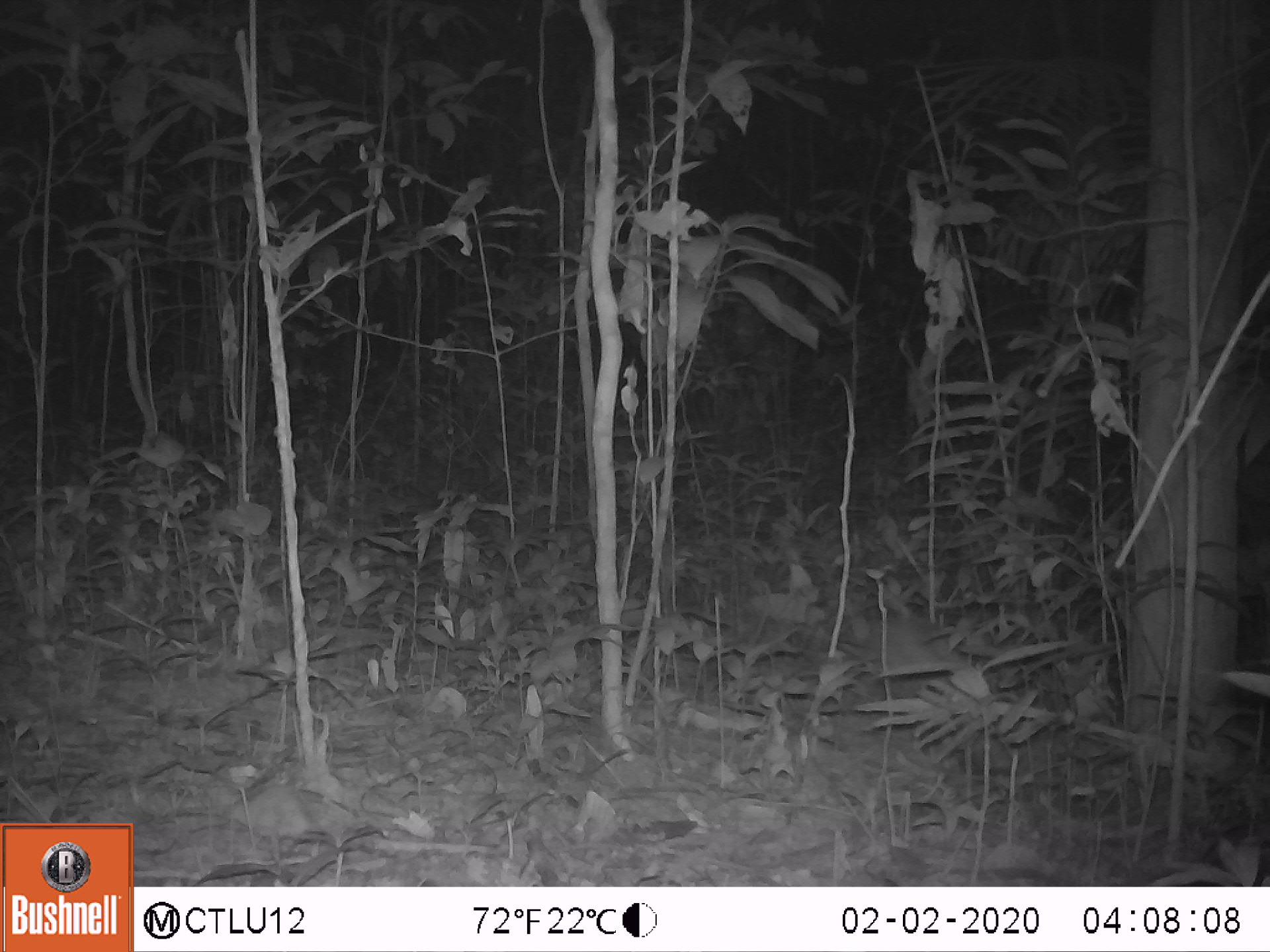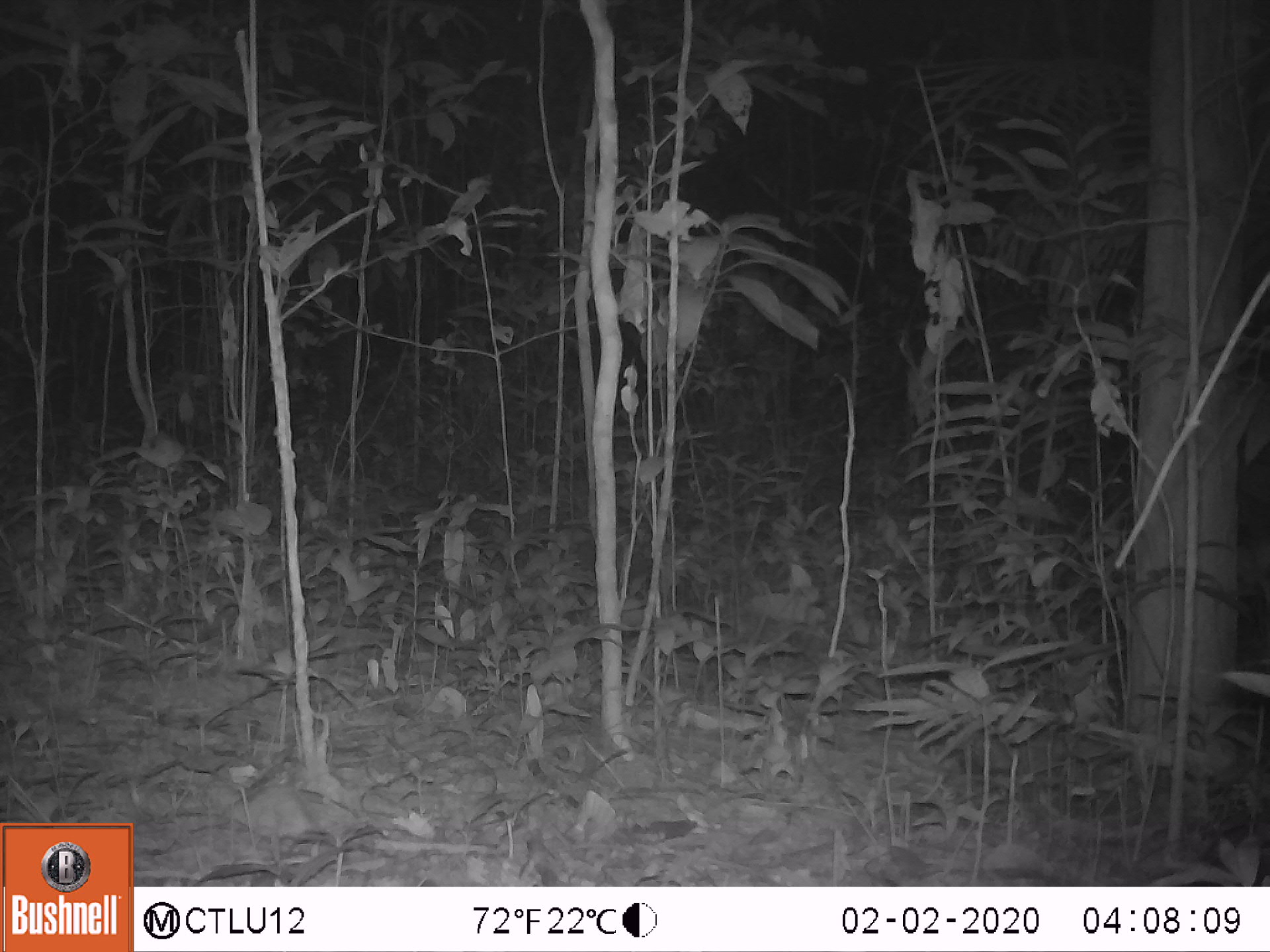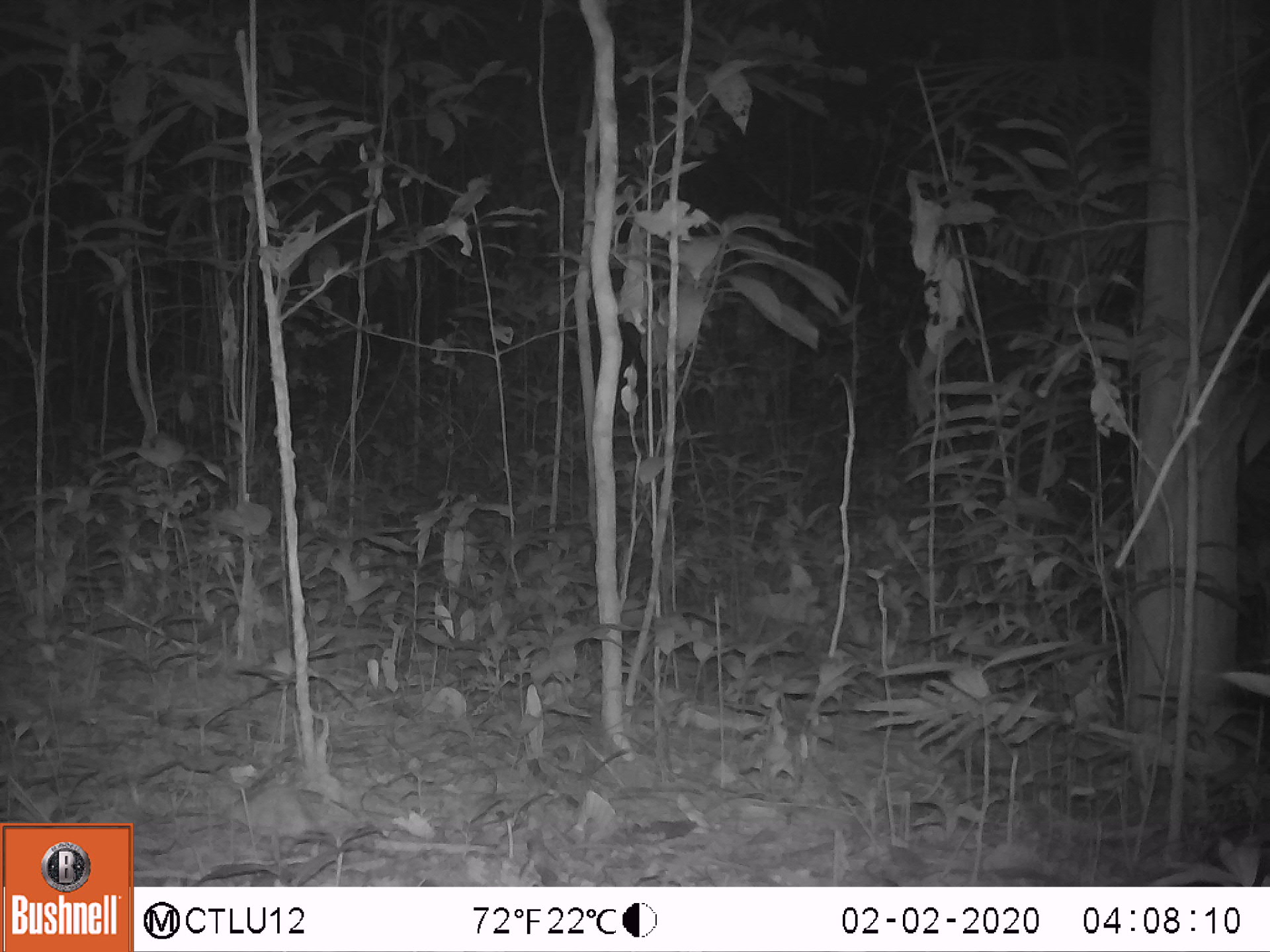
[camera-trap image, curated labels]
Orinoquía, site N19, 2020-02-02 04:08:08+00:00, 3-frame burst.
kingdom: Animalia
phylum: Chordata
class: Mammalia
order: Cingulata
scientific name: Cingulata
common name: armadillo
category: unknown armadillo